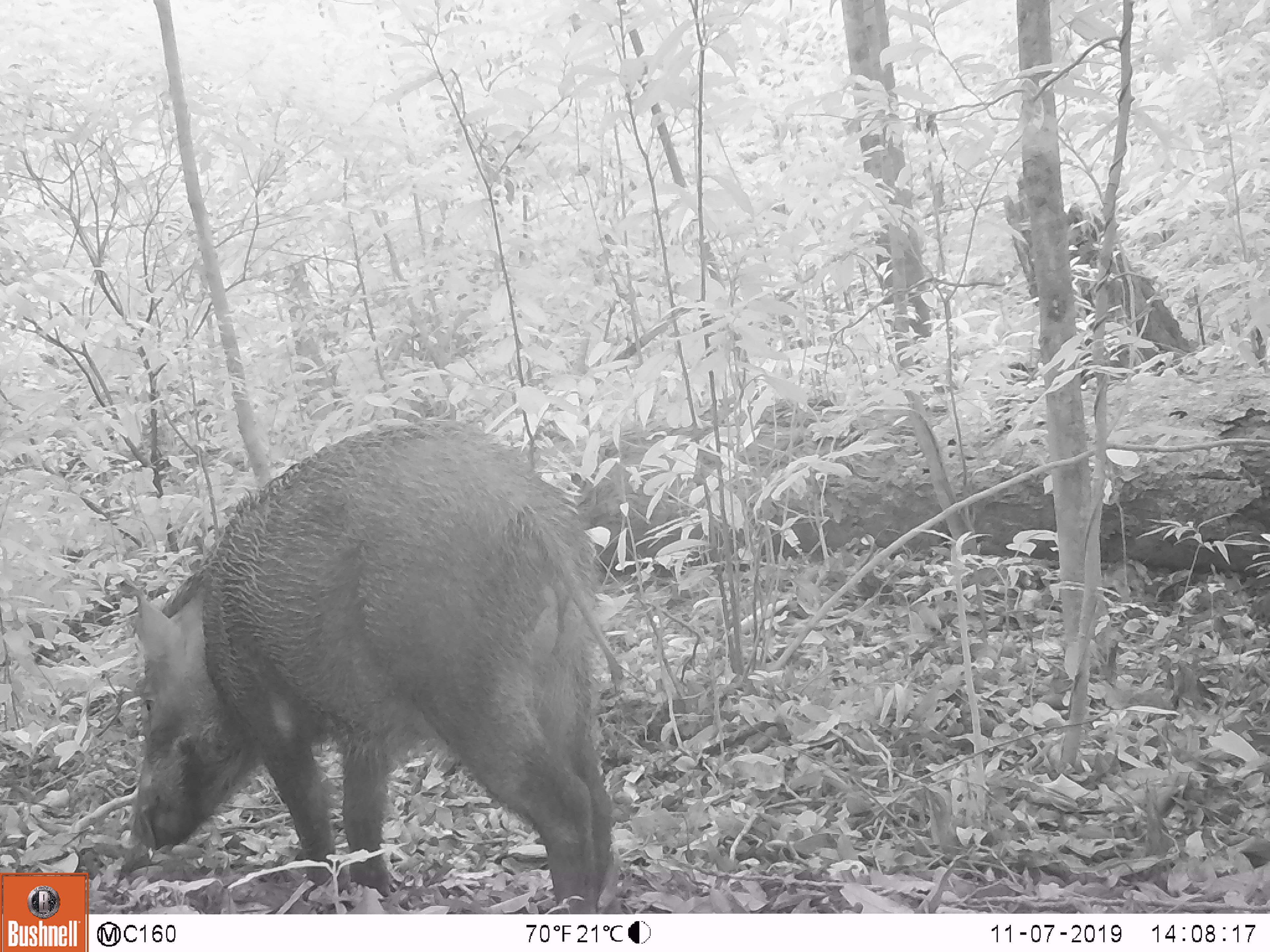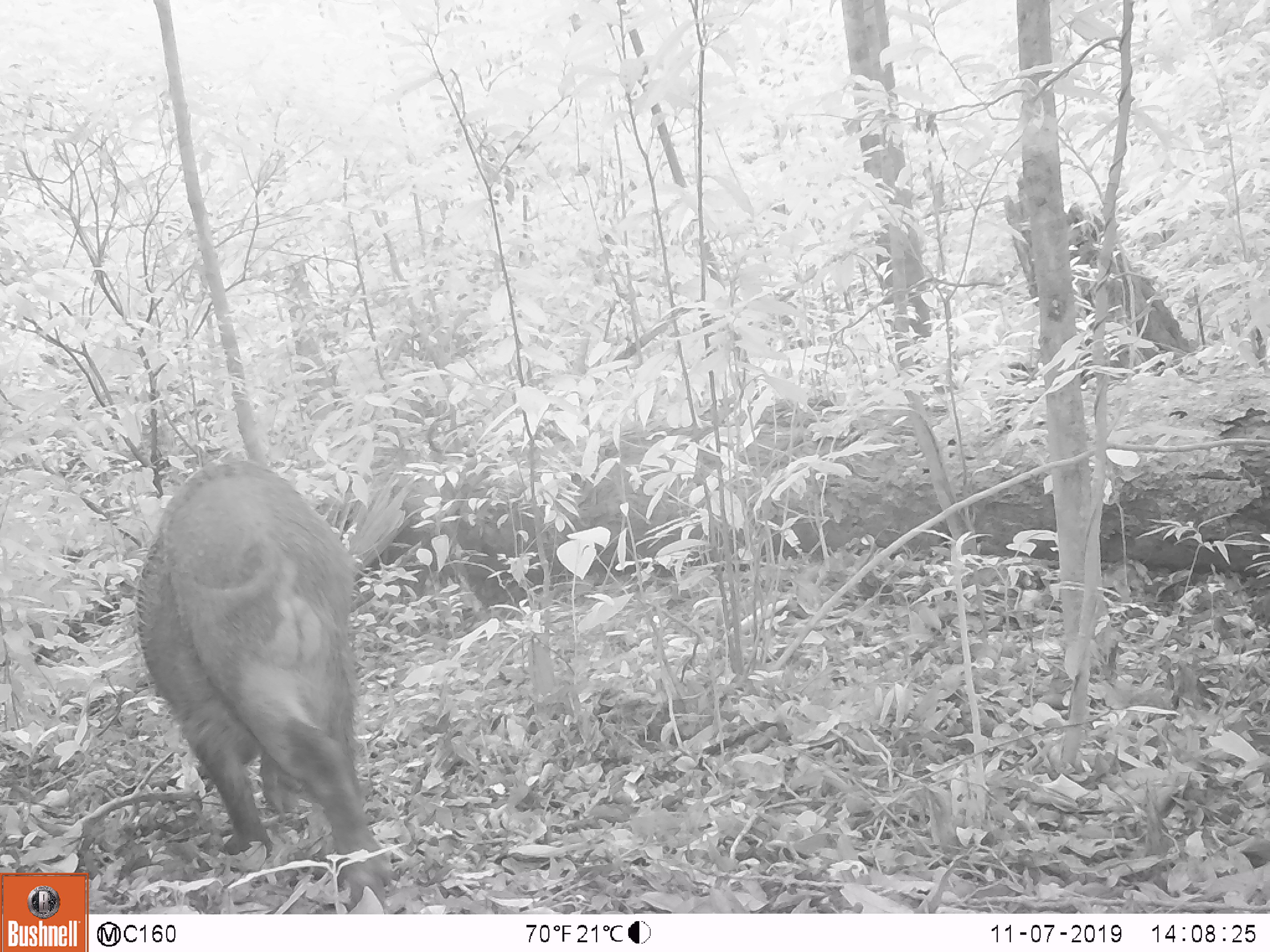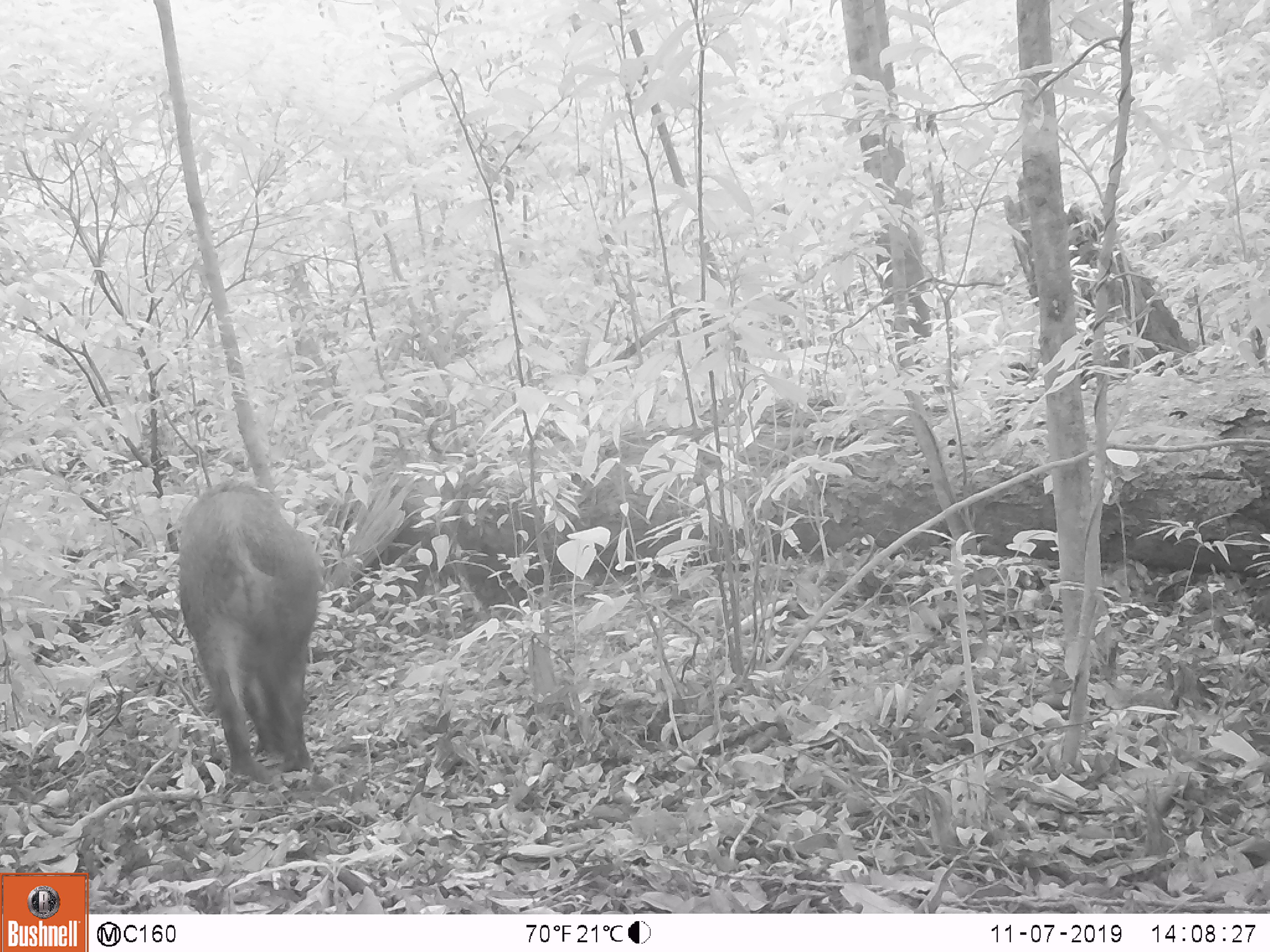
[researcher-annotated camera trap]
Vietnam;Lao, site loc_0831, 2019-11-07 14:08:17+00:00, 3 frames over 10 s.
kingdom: Animalia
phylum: Chordata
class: Mammalia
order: Artiodactyla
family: Suidae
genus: Sus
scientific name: Sus scrofa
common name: eurasian wild pig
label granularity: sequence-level